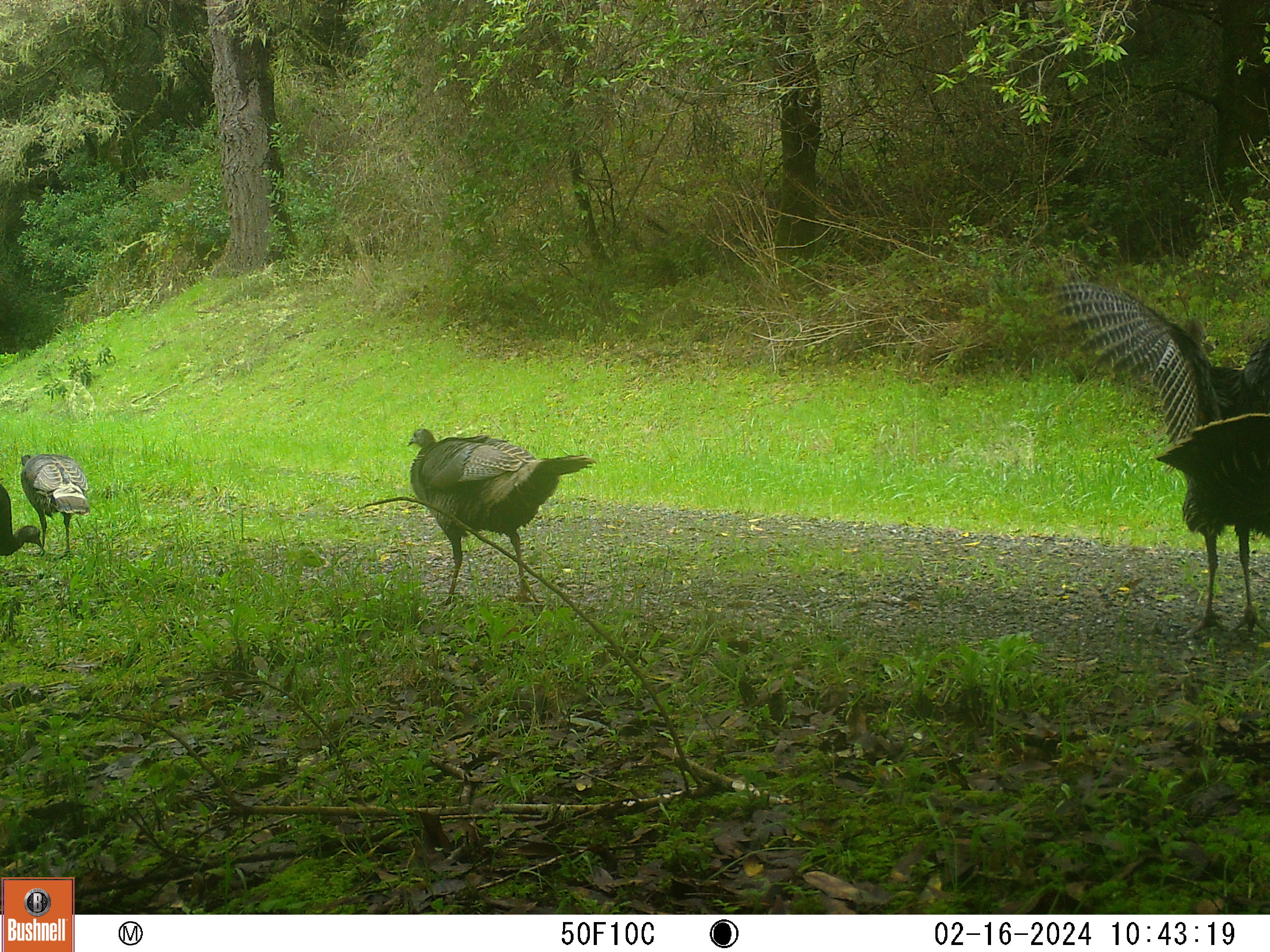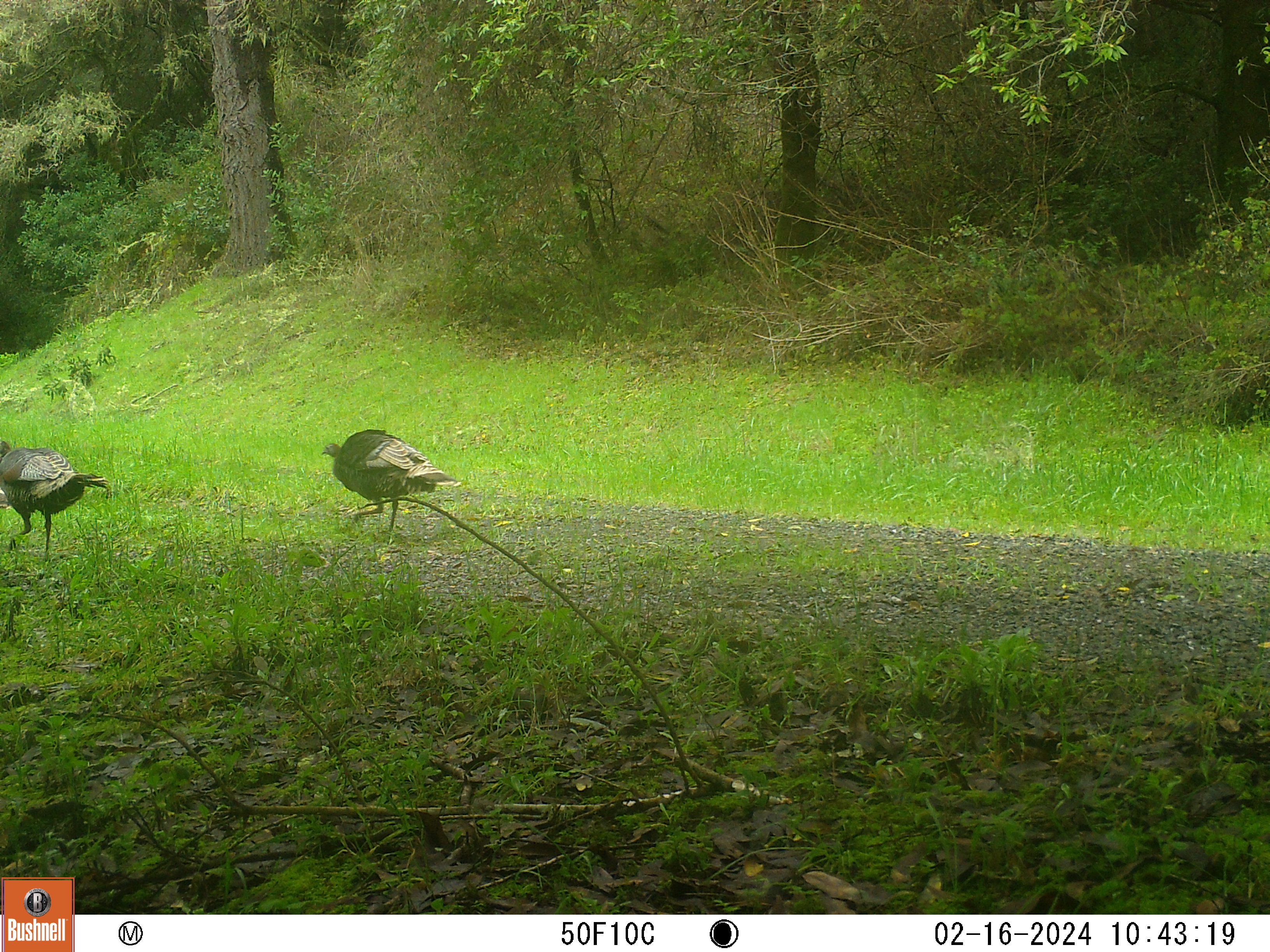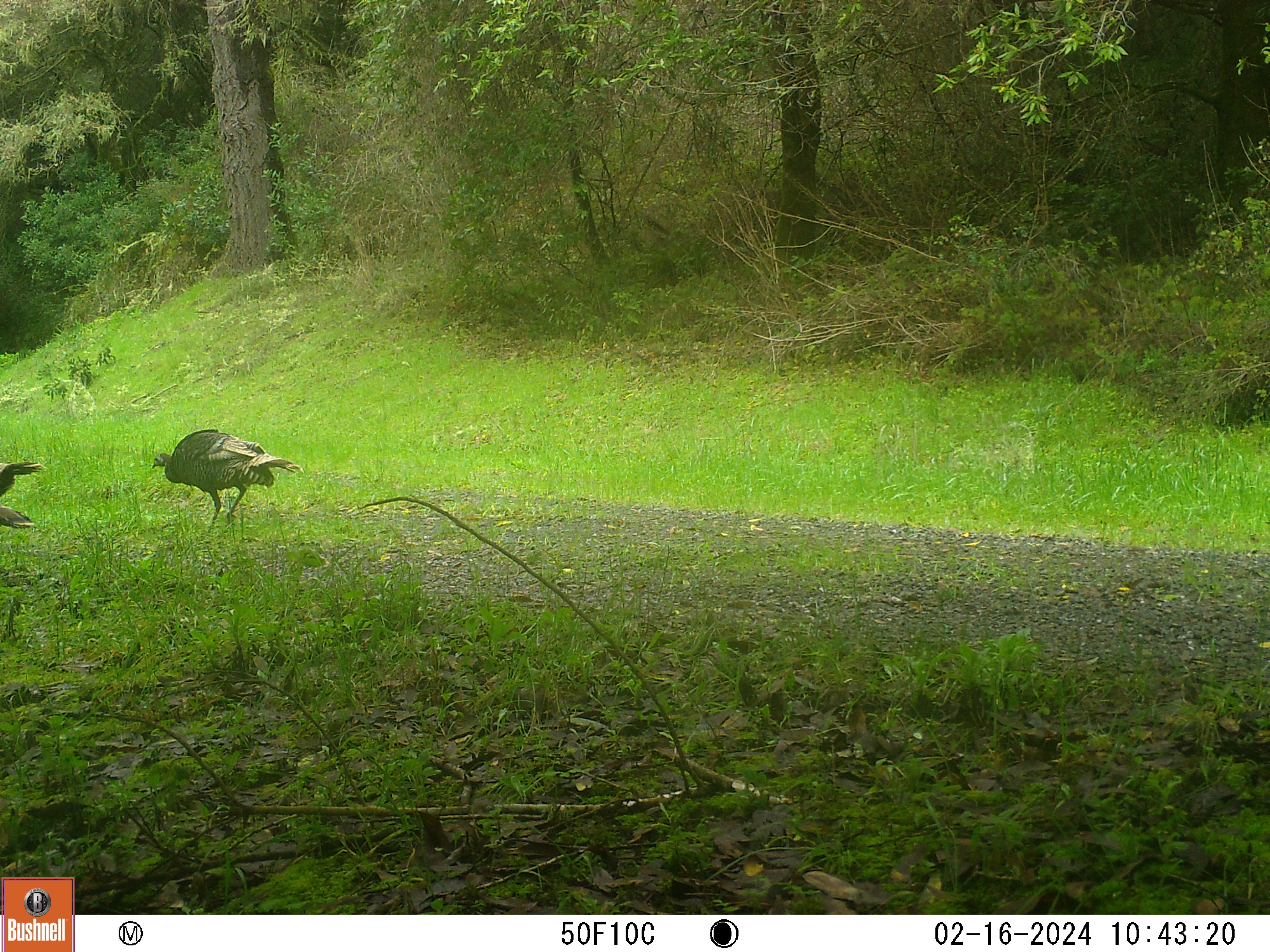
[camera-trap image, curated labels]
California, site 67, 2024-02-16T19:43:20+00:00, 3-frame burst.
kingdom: Animalia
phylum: Chordata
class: Aves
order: Galliformes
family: Phasianidae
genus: Meleagris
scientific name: Meleagris gallopavo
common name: turkey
Turkey (Meleagris gallopavo).